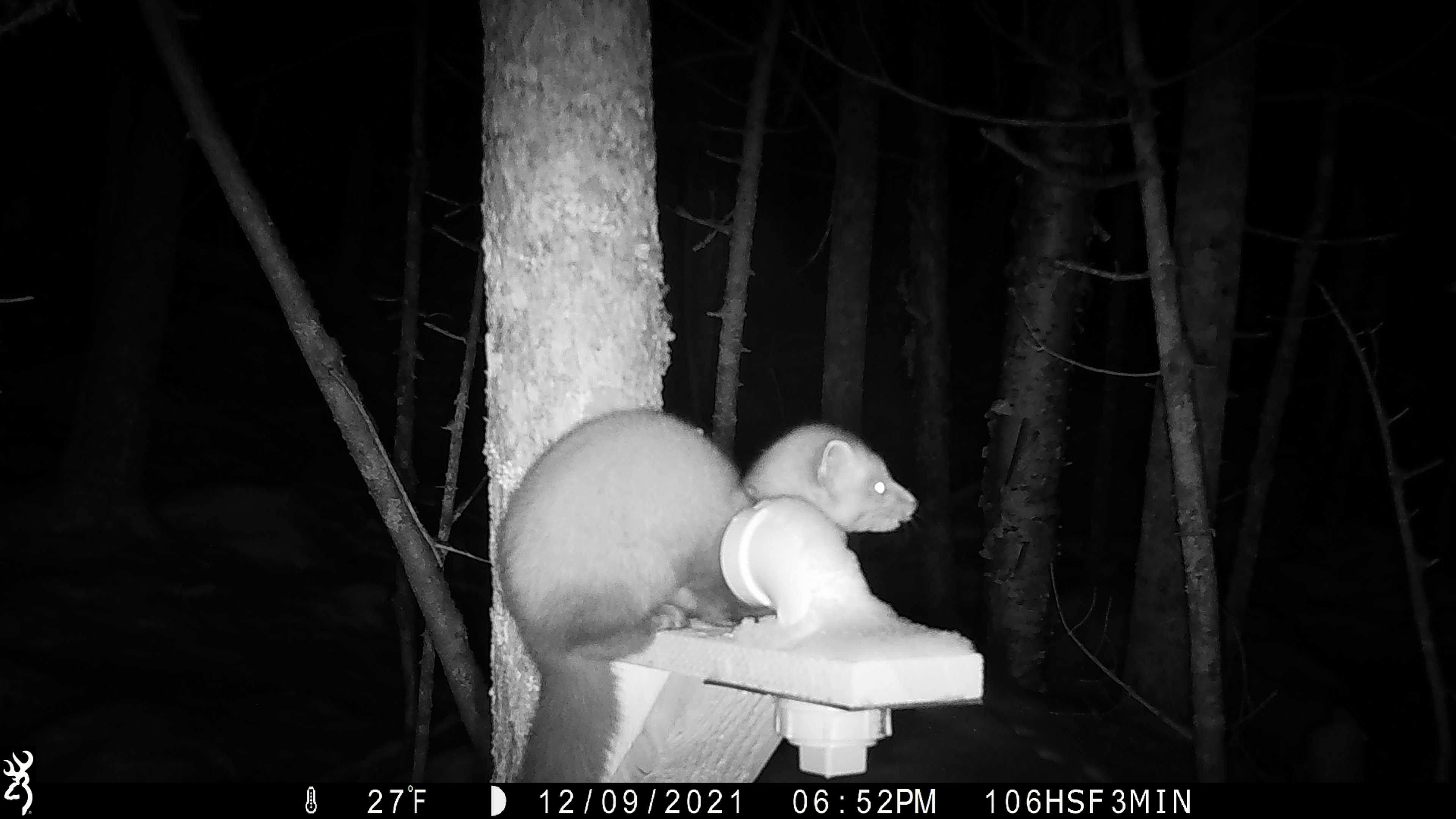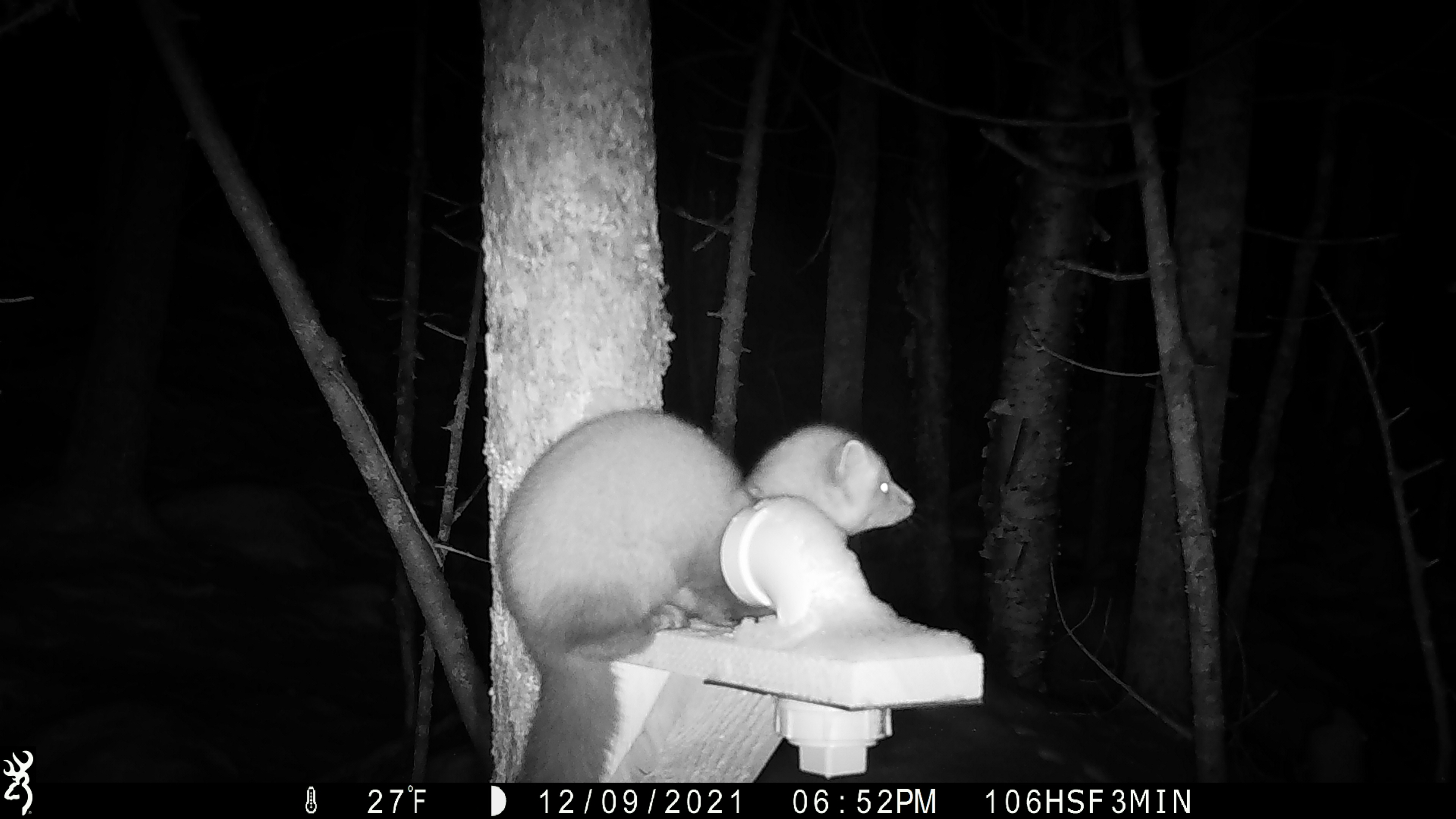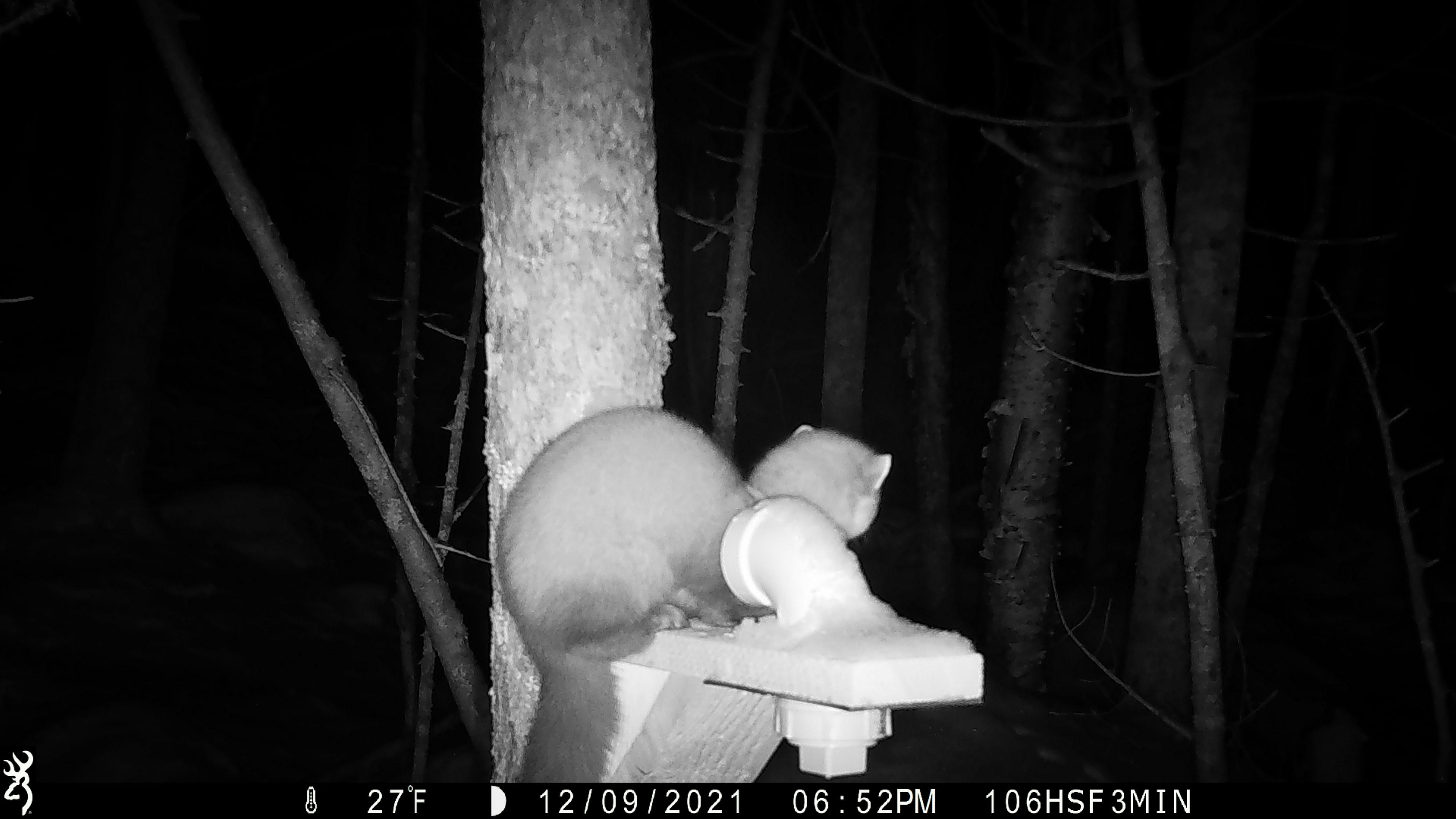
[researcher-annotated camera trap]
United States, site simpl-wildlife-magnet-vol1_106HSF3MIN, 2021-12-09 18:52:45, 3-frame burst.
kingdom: Animalia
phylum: Chordata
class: Mammalia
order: Carnivora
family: Mustelidae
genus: Martes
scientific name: Martes americana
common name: american marten